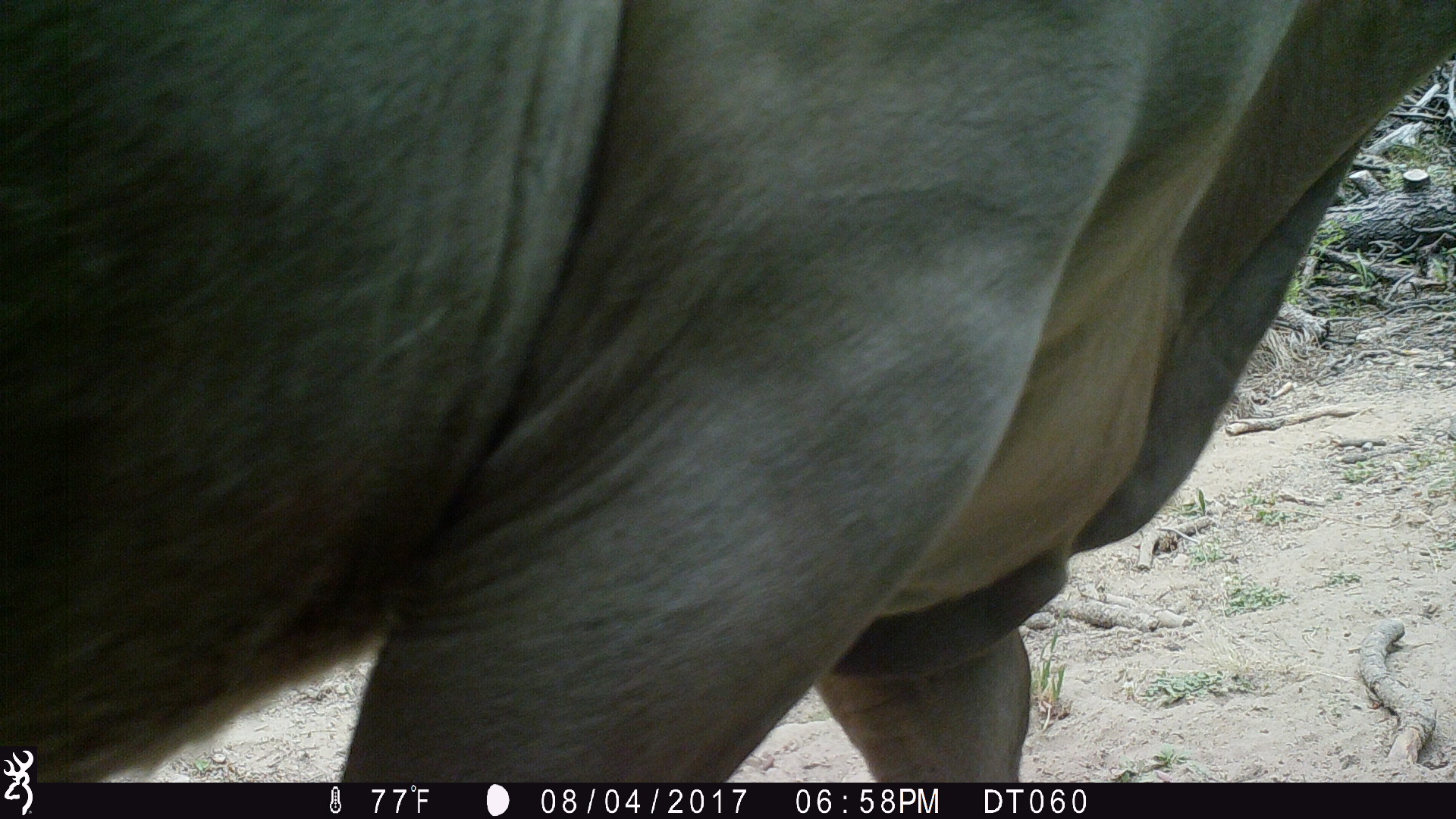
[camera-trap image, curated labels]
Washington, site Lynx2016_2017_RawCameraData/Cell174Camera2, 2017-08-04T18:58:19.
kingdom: Animalia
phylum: Chordata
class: Mammalia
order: Artiodactyla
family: Bovidae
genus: Bos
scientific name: Bos taurus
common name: domestic cattle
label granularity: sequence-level